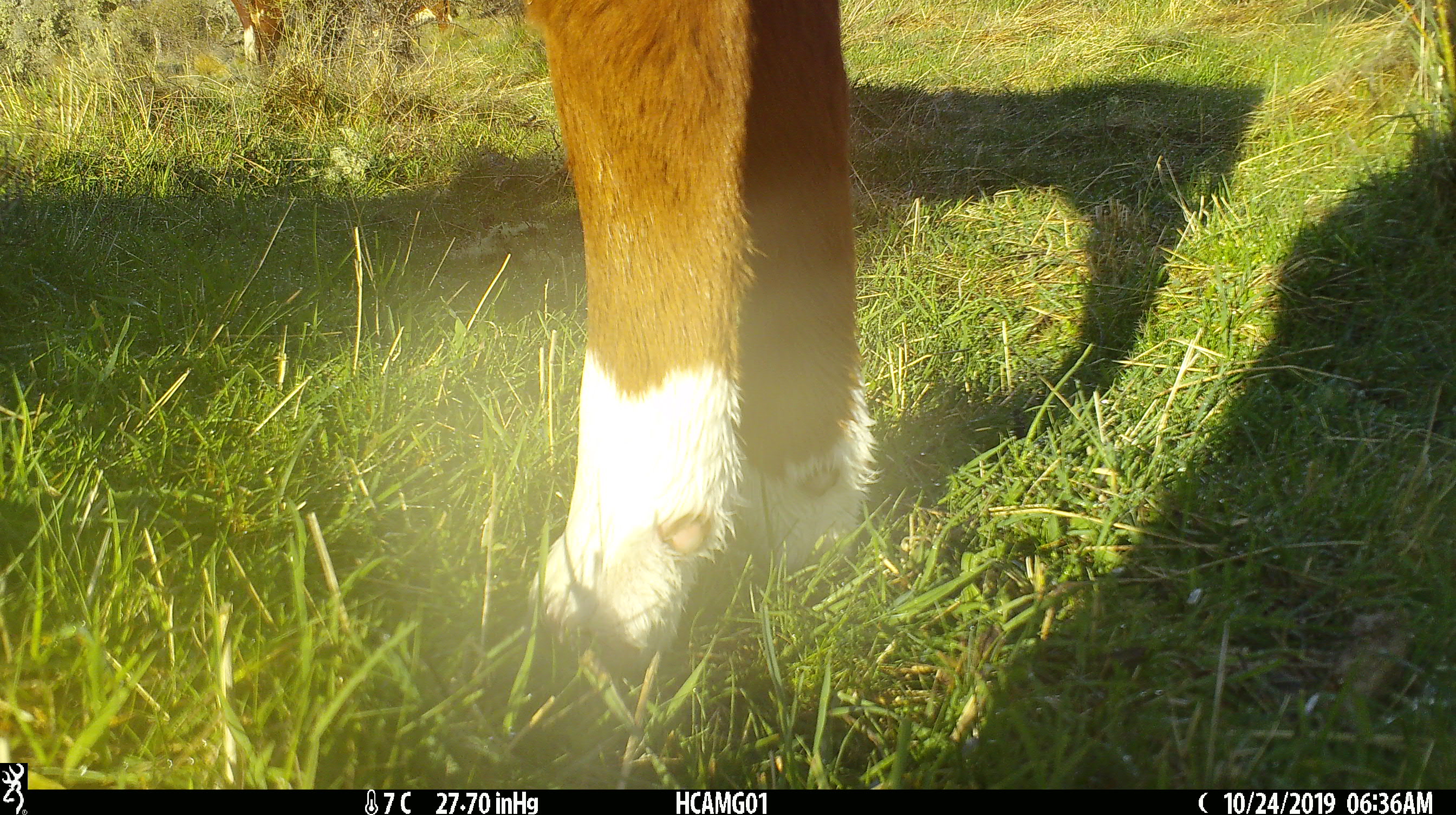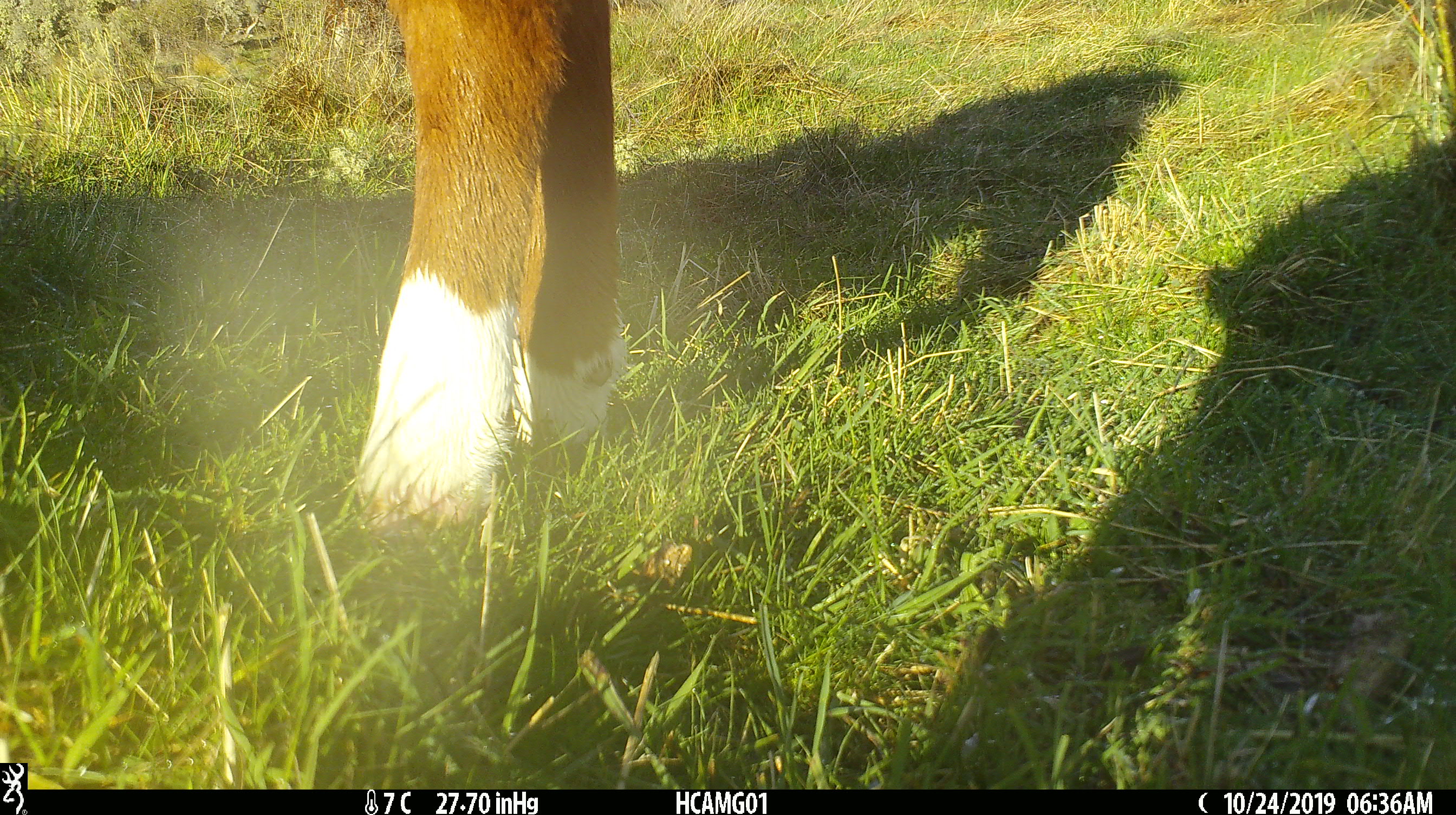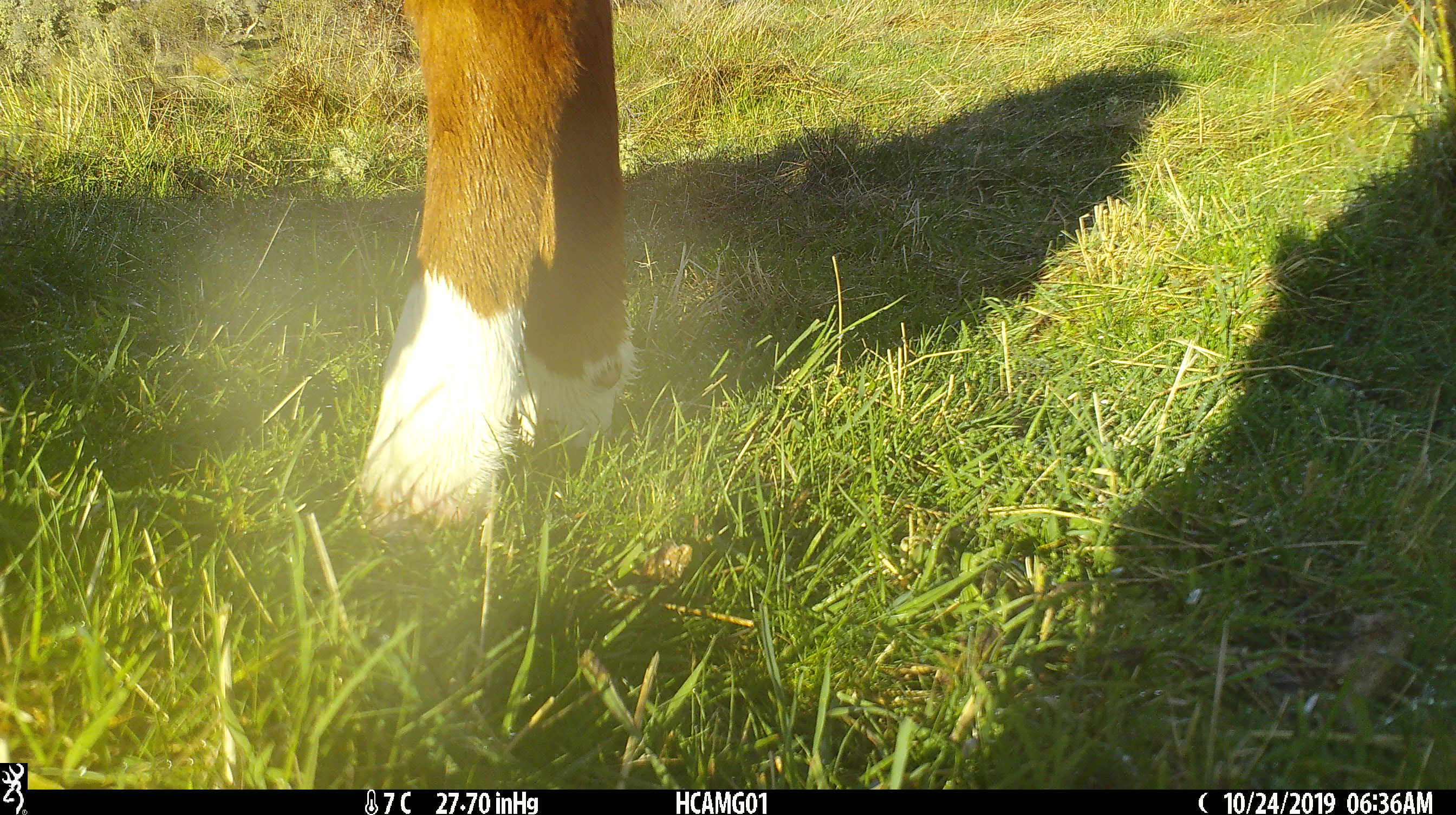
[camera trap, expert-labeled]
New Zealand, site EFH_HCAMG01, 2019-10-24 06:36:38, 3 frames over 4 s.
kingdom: Animalia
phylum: Chordata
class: Mammalia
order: Artiodactyla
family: Bovidae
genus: Bos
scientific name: Bos taurus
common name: domestic cow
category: cow